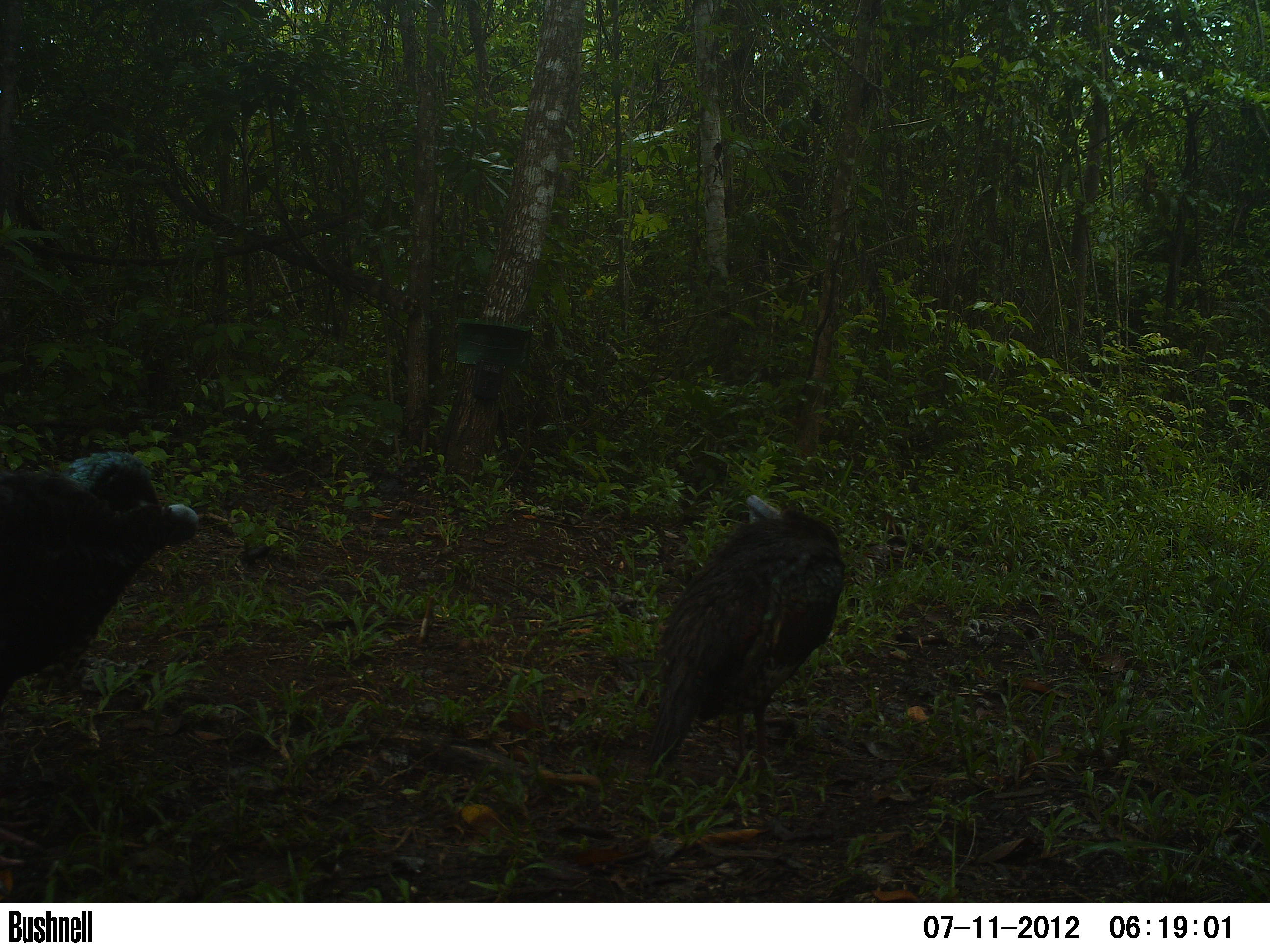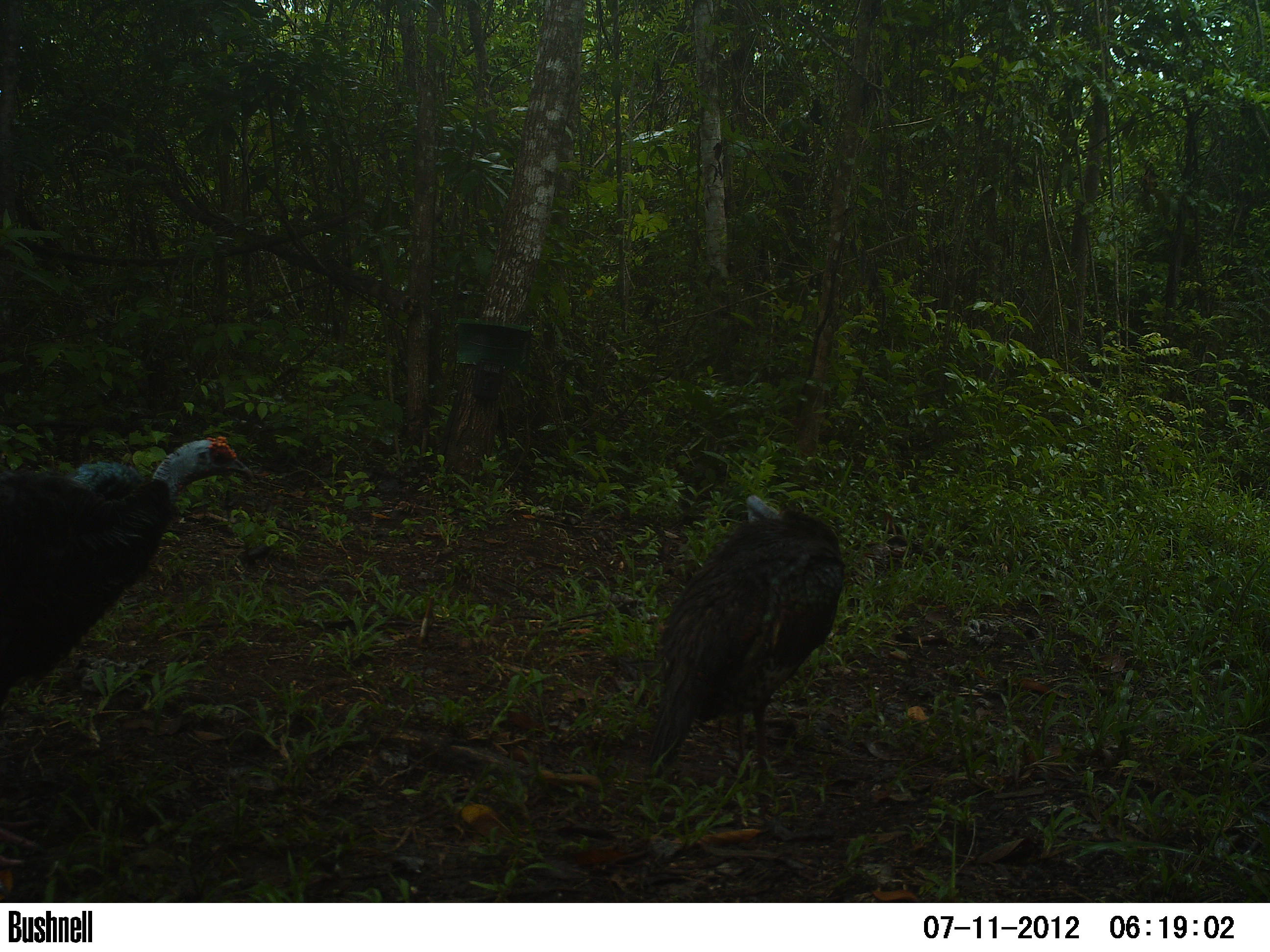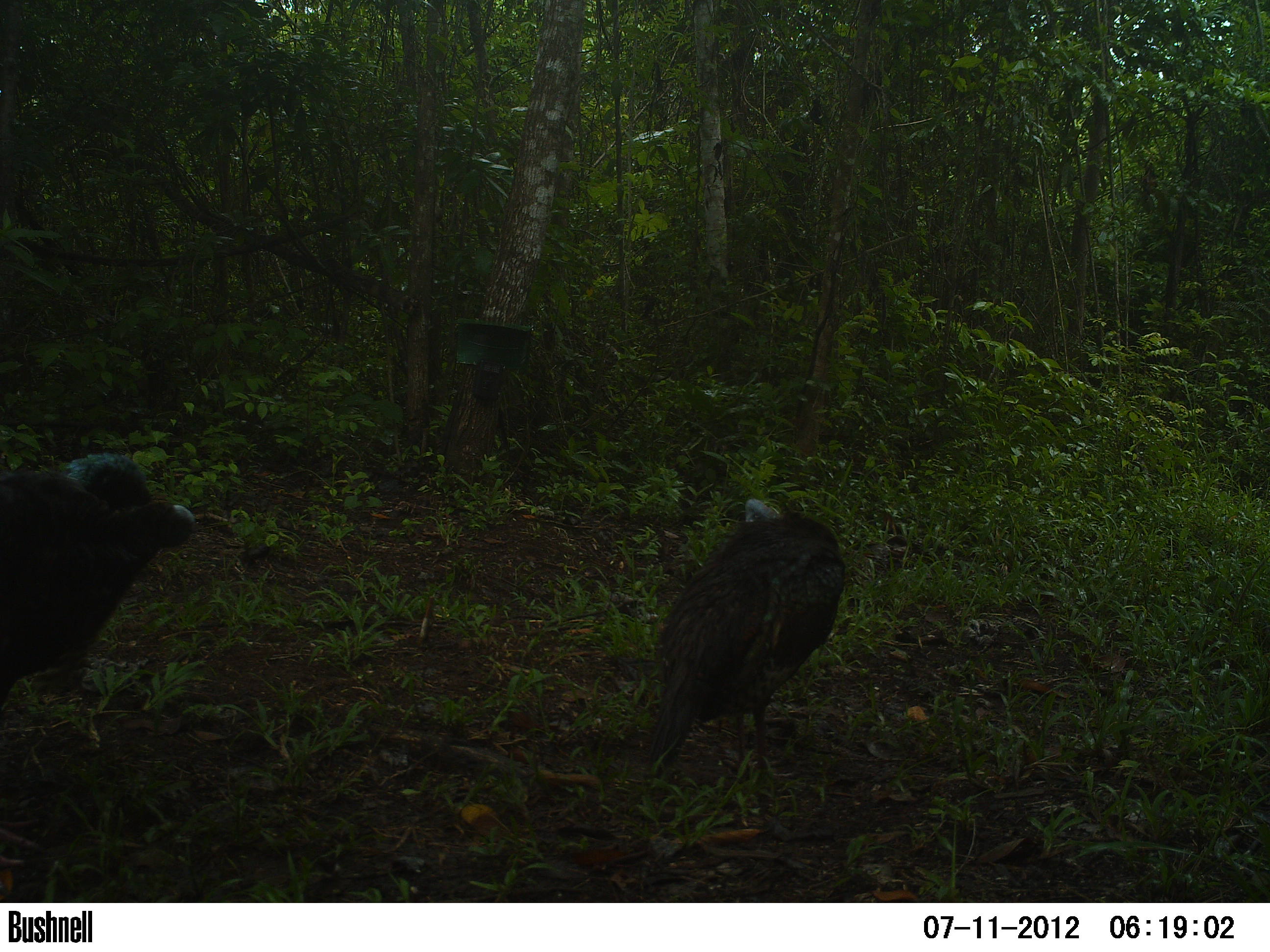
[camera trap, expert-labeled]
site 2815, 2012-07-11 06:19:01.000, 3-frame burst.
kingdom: Animalia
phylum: Chordata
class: Aves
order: Galliformes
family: Phasianidae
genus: Meleagris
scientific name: Meleagris ocellata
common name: ocellated turkey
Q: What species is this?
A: Meleagris ocellata (ocellated turkey).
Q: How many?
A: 2.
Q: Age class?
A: Adult.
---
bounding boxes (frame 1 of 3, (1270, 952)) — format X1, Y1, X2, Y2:
meleagris ocellata: 0, 448, 200, 867; 643, 494, 845, 787